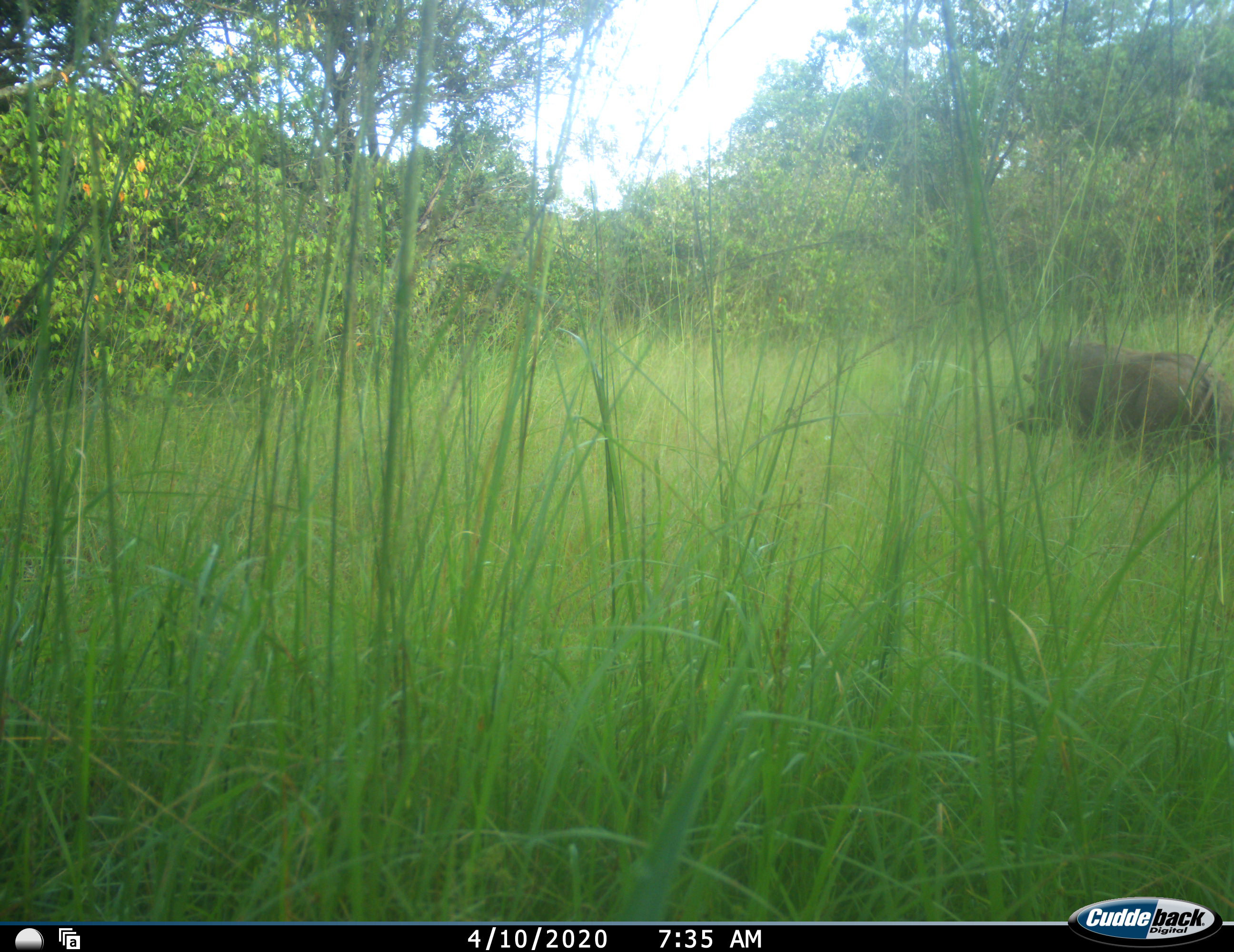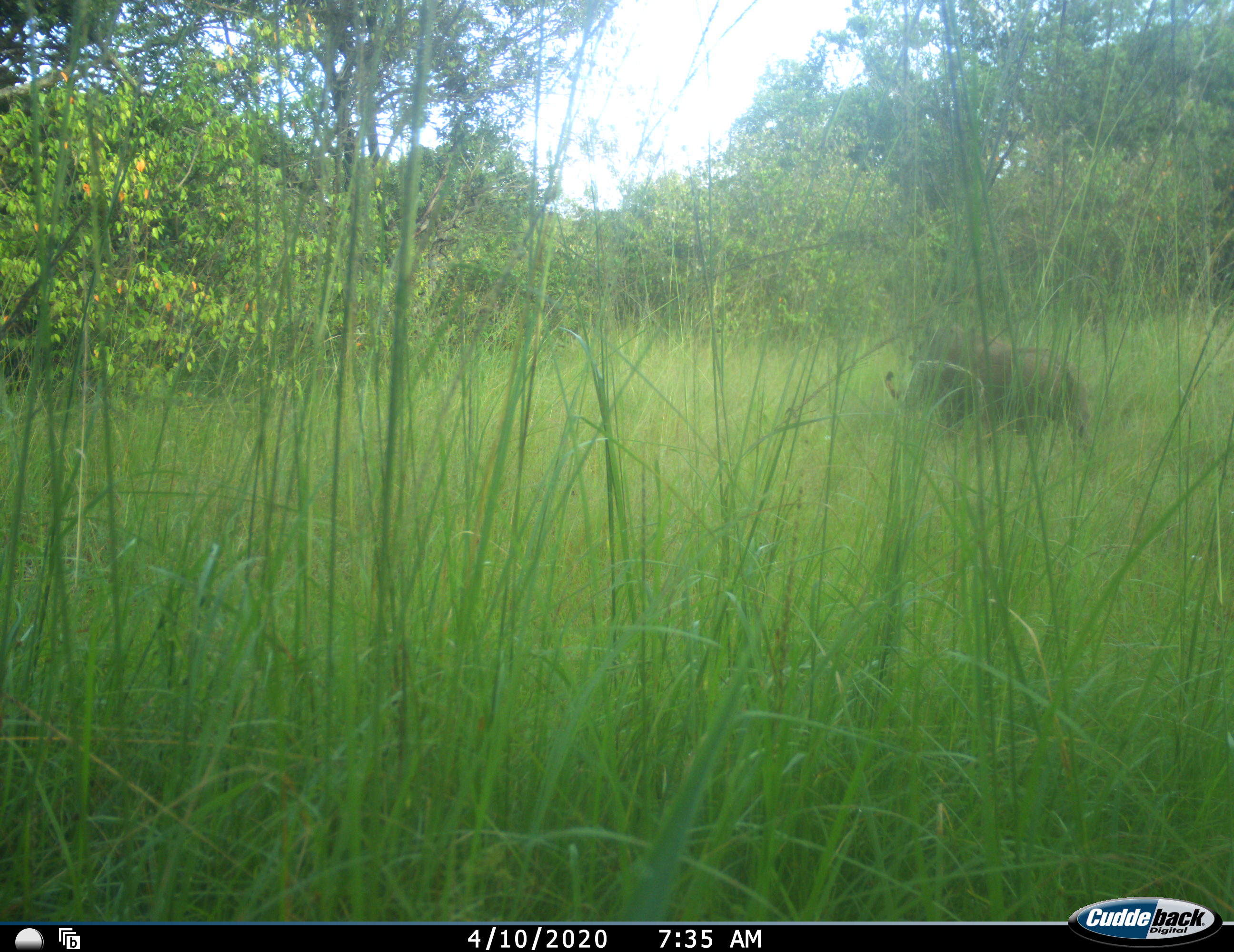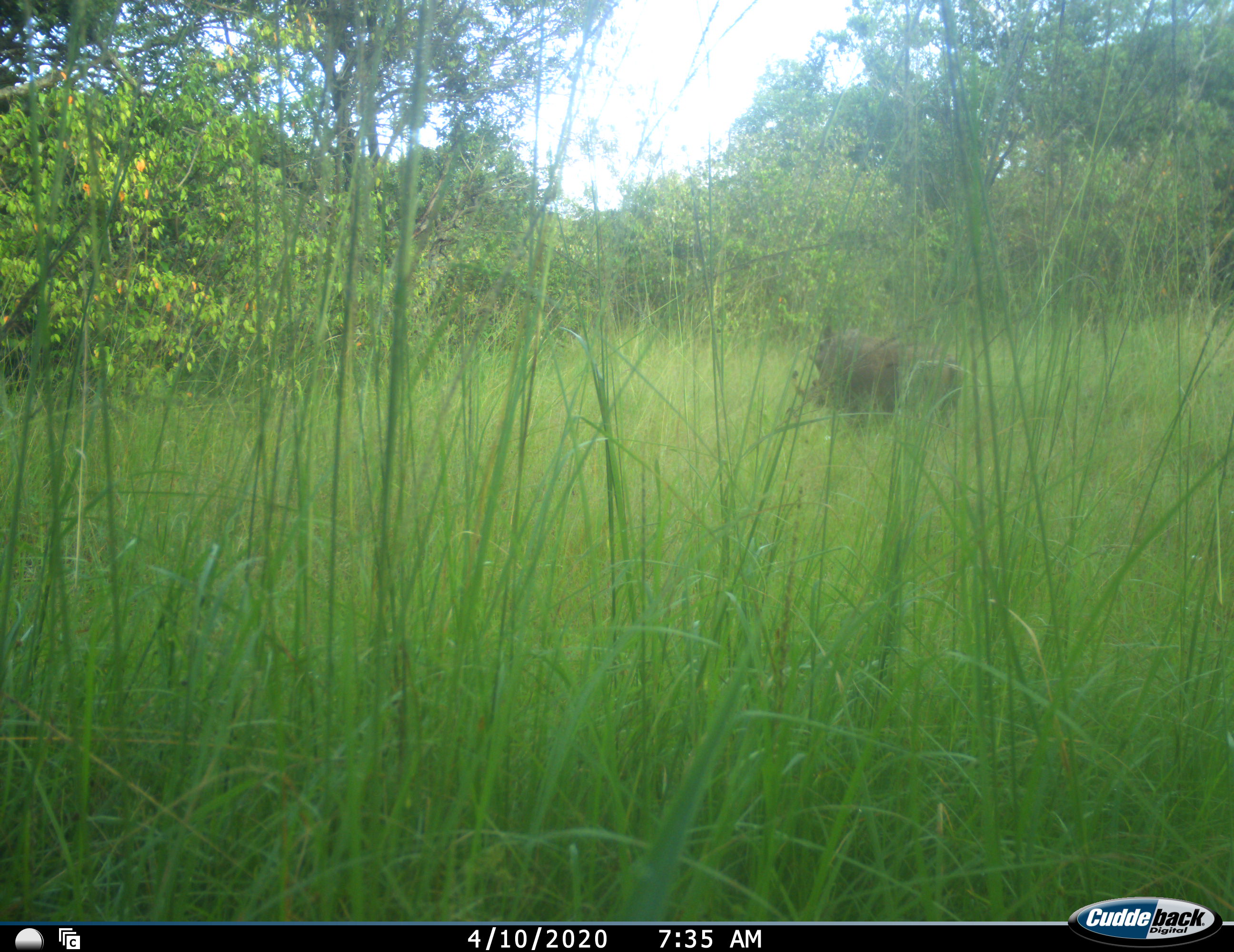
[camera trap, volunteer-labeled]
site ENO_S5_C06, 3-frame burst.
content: unidentified animal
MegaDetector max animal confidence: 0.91